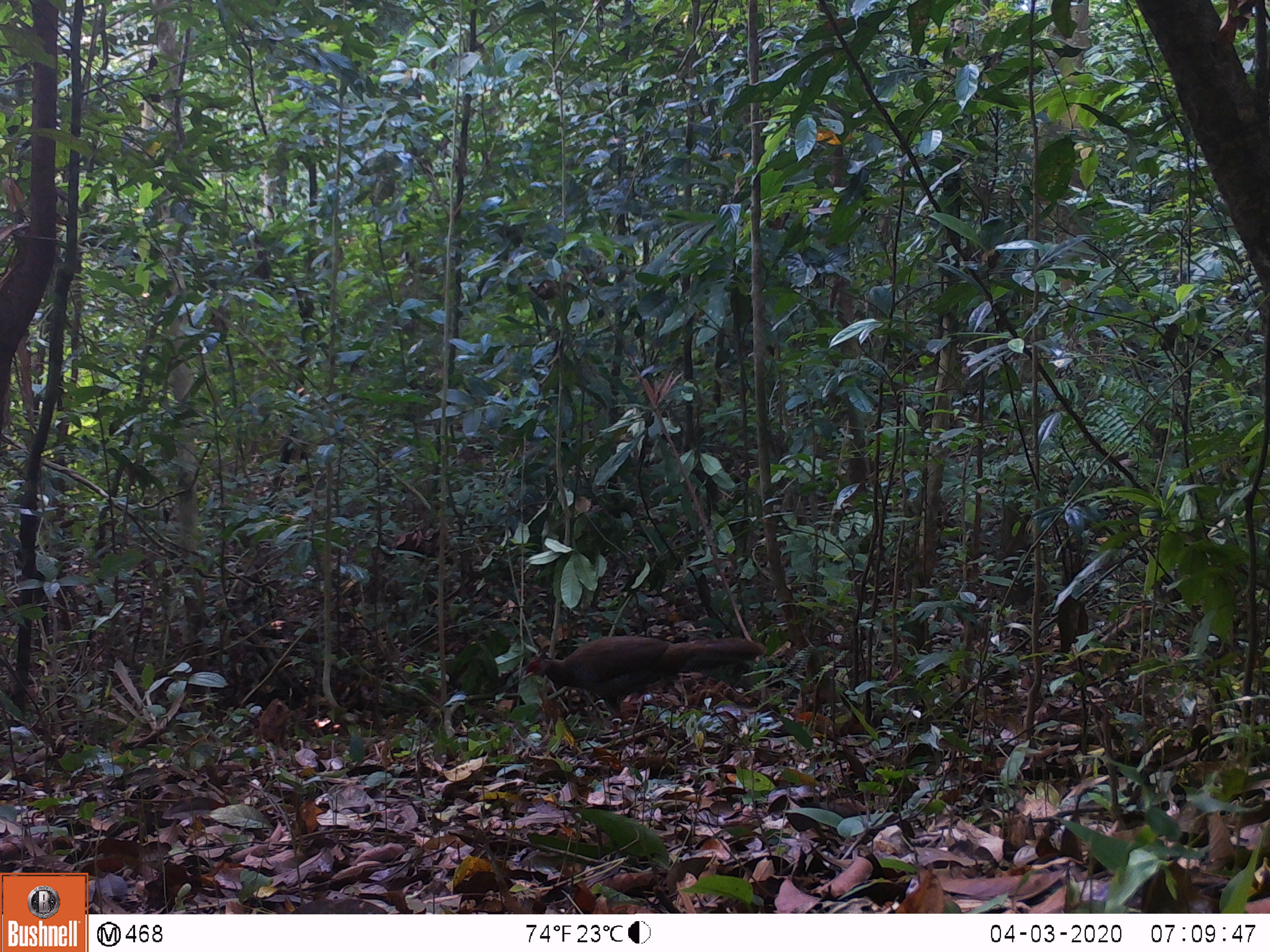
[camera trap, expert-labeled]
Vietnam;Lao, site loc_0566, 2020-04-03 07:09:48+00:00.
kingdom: Animalia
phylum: Chordata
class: Aves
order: Galliformes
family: Phasianidae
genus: Lophura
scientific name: Lophura nycthemera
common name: silver pheasant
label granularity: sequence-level